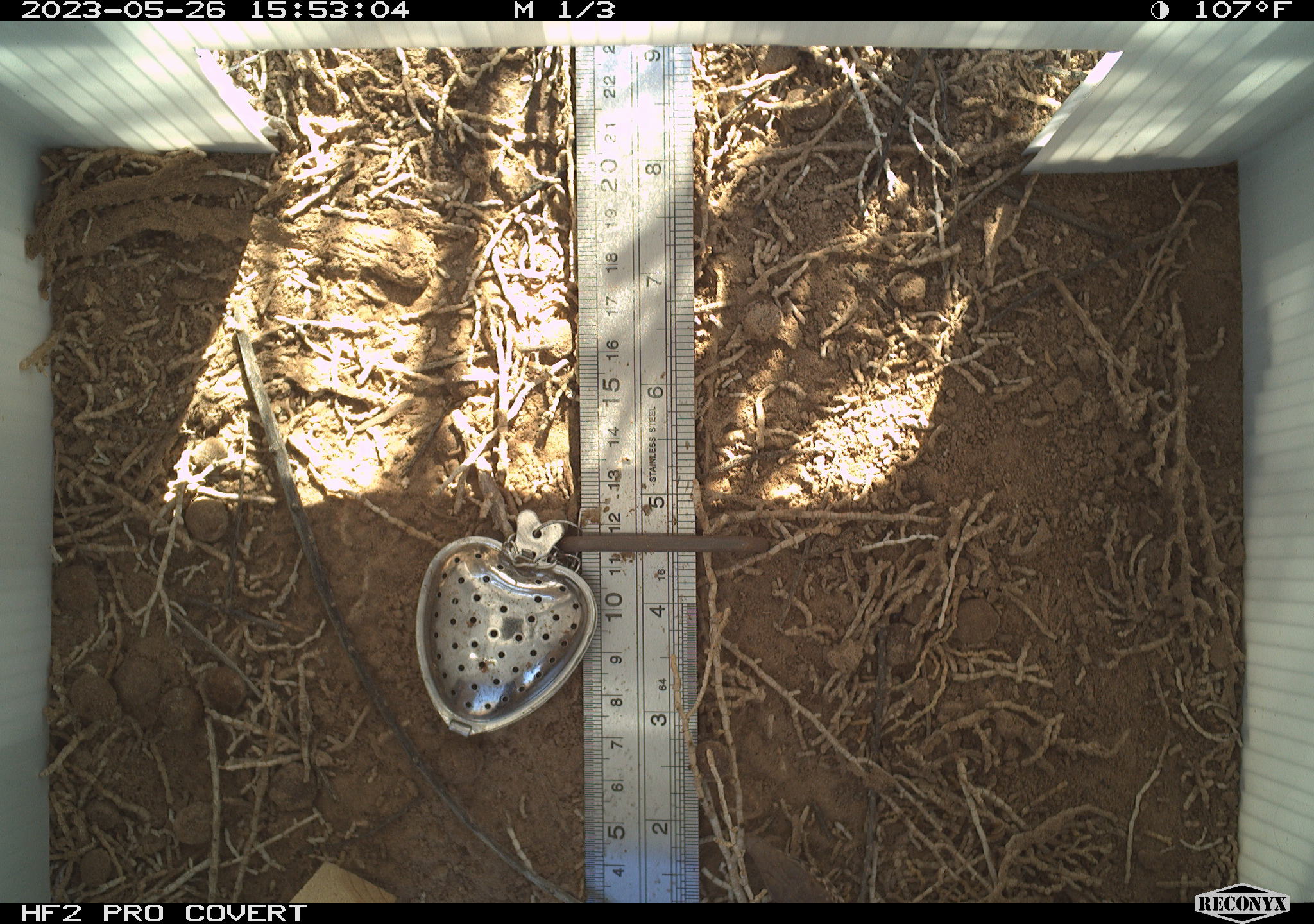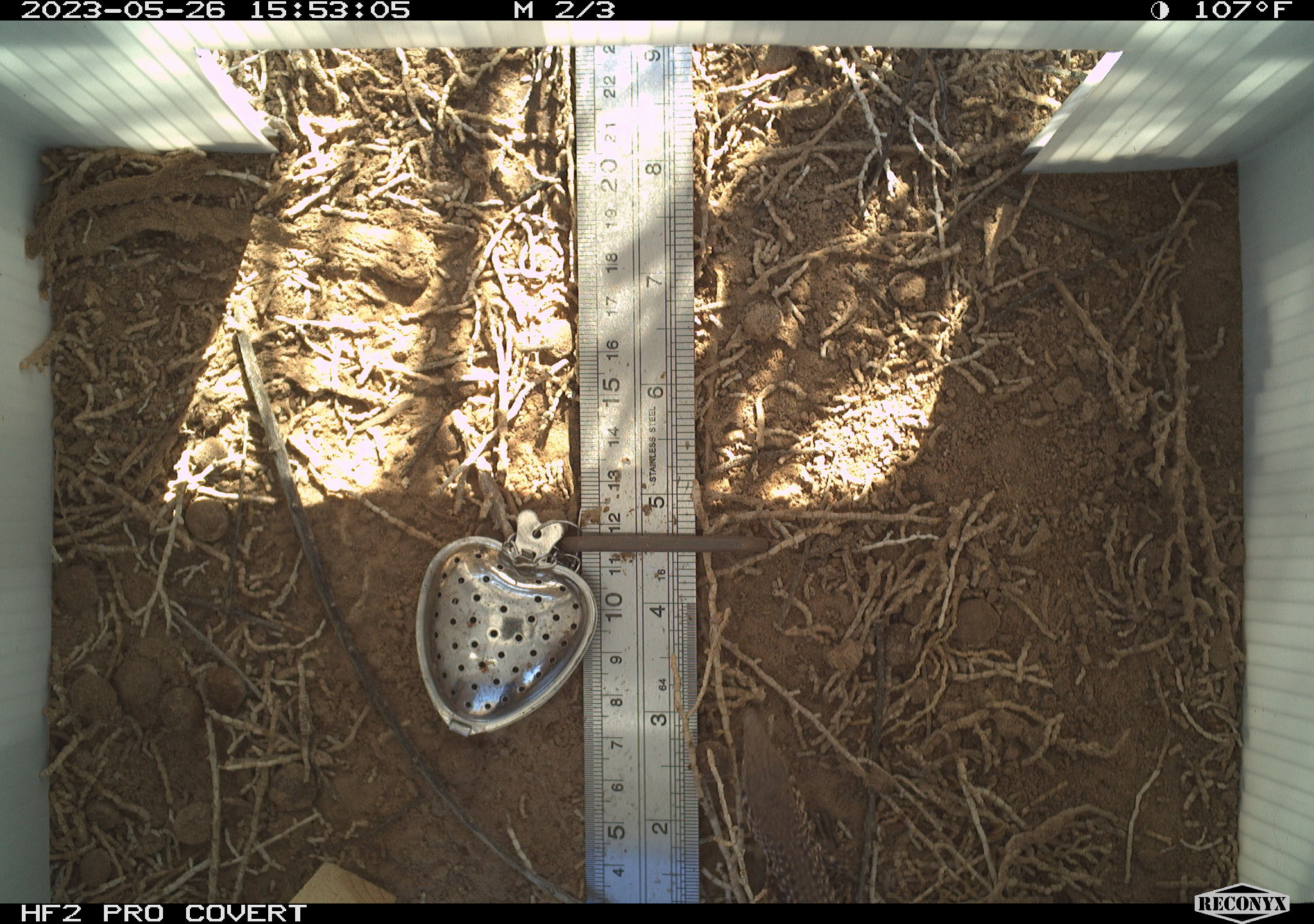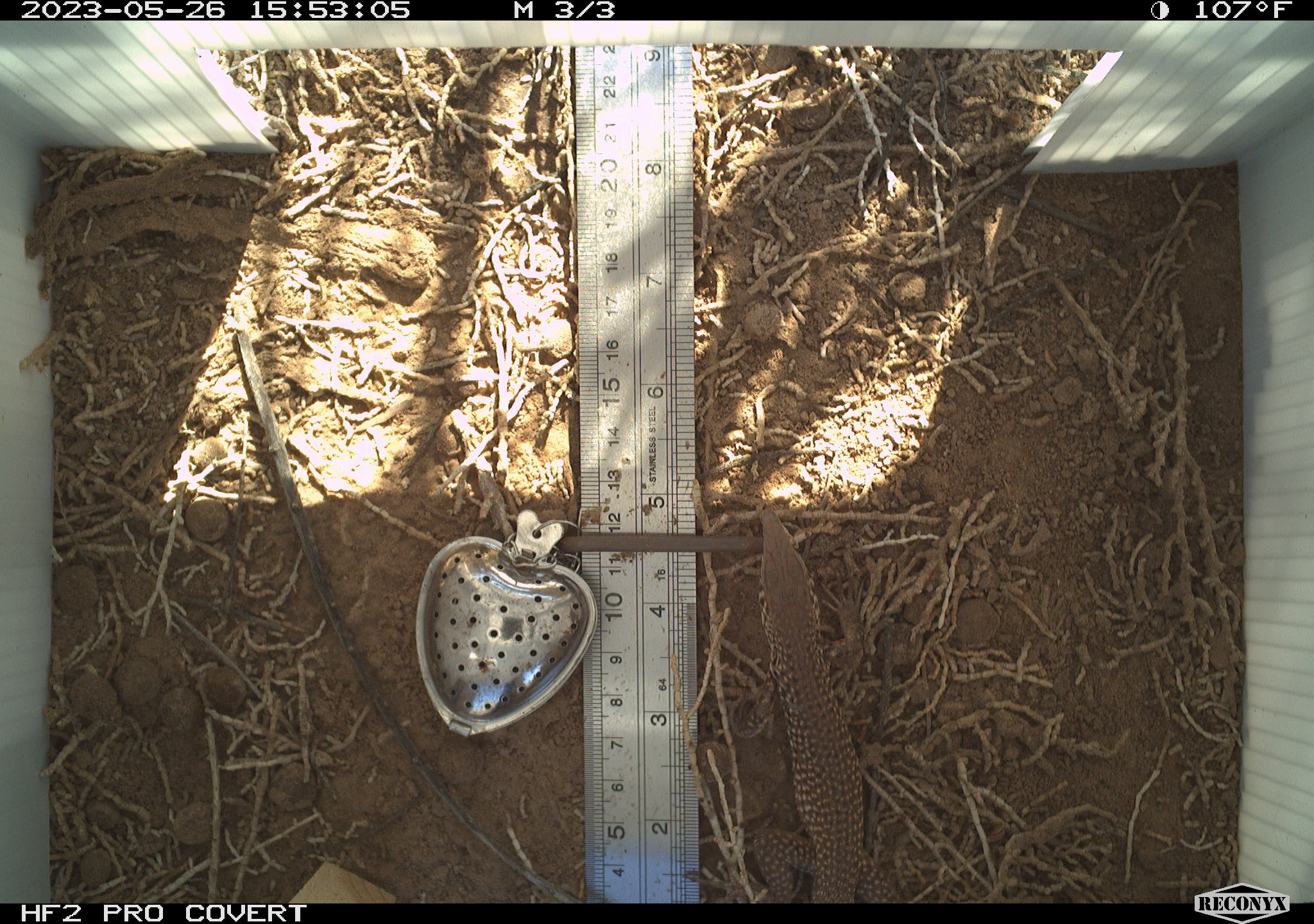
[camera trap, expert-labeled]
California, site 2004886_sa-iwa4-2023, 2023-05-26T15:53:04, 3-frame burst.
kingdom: Animalia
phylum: Chordata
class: Reptilia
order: Squamata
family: Teiidae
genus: Aspidoscelis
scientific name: Aspidoscelis tigris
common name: western whiptail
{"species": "western whiptail (Aspidoscelis tigris)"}